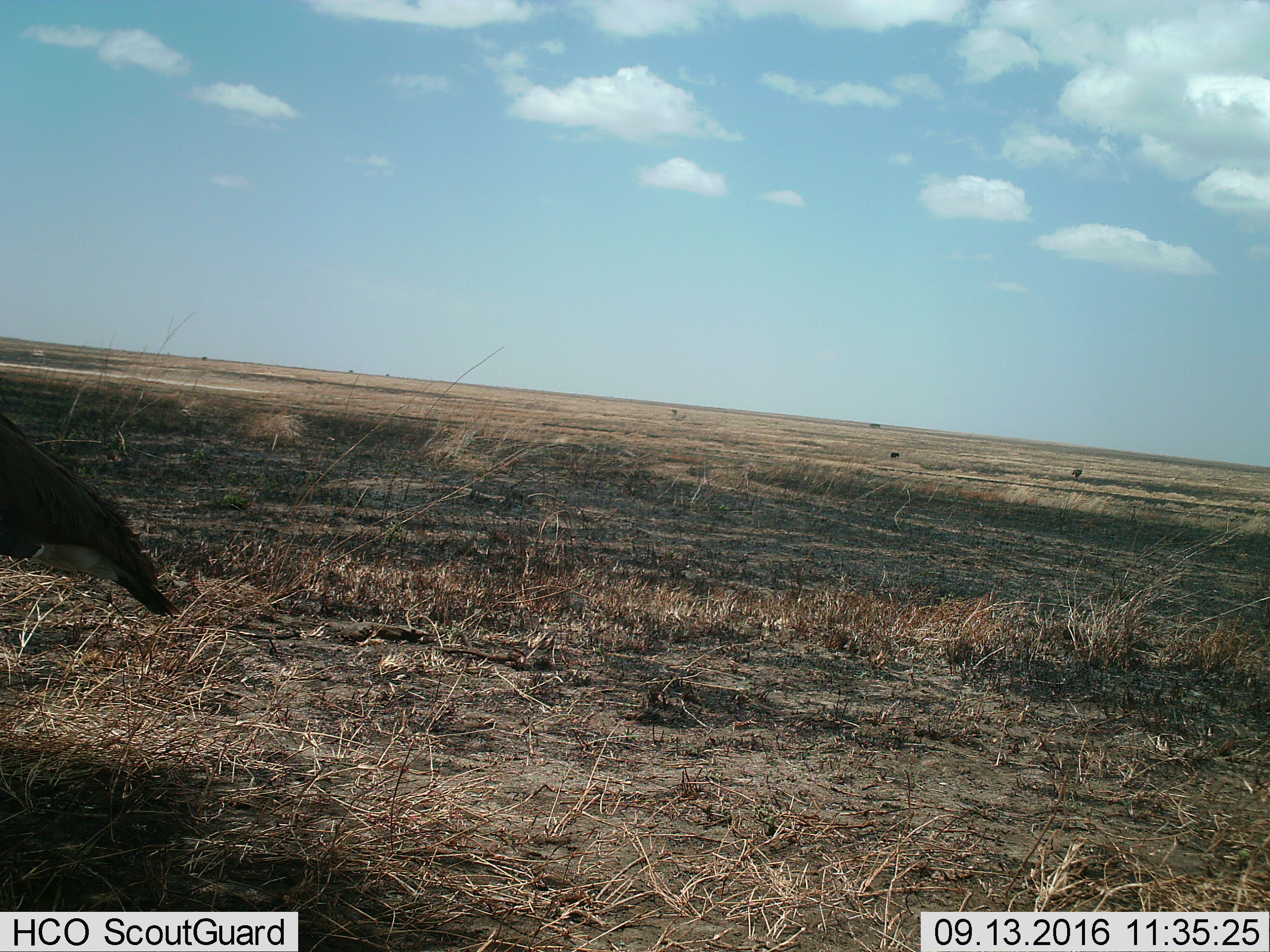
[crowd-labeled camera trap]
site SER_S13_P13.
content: unidentified animal